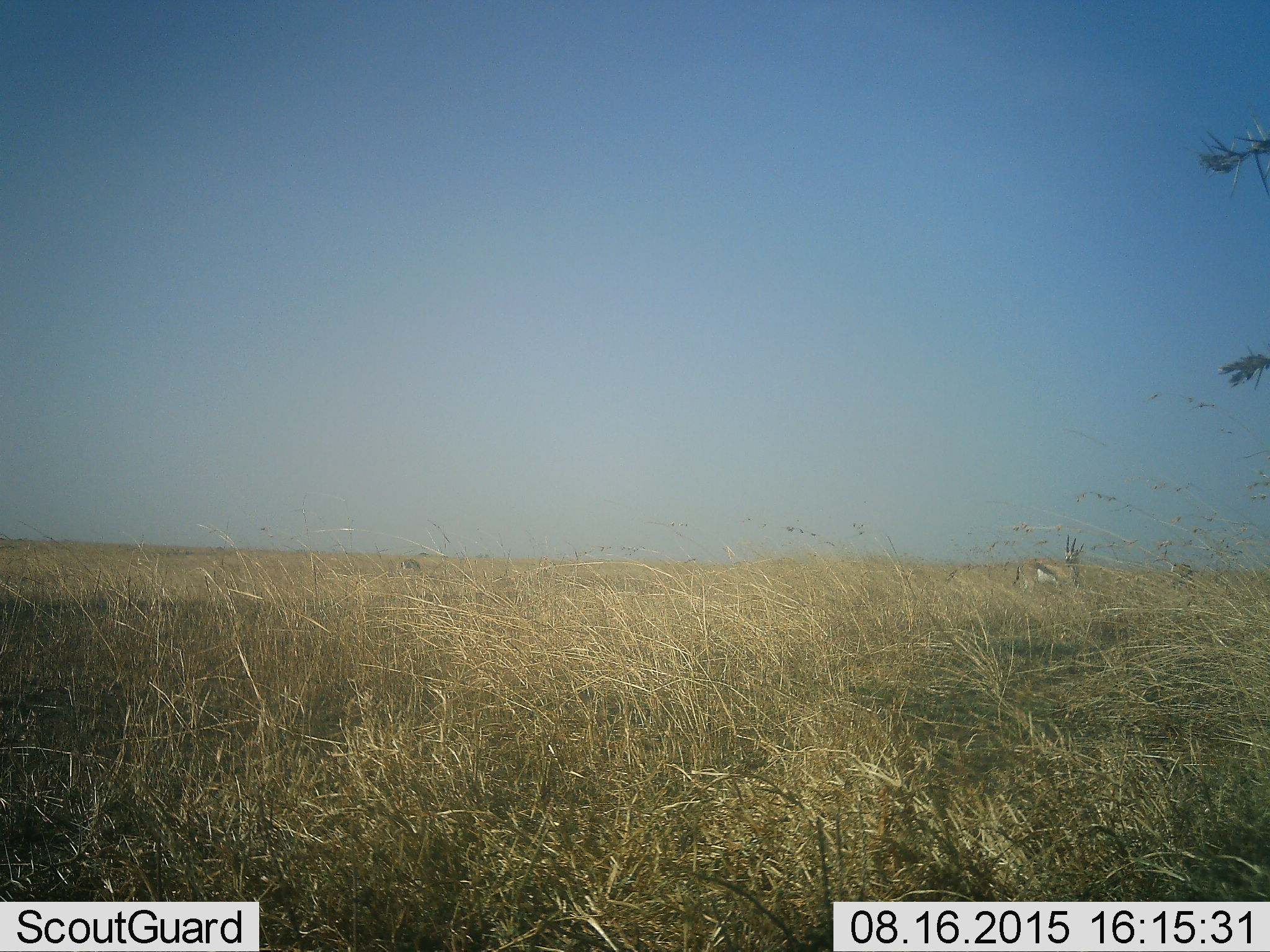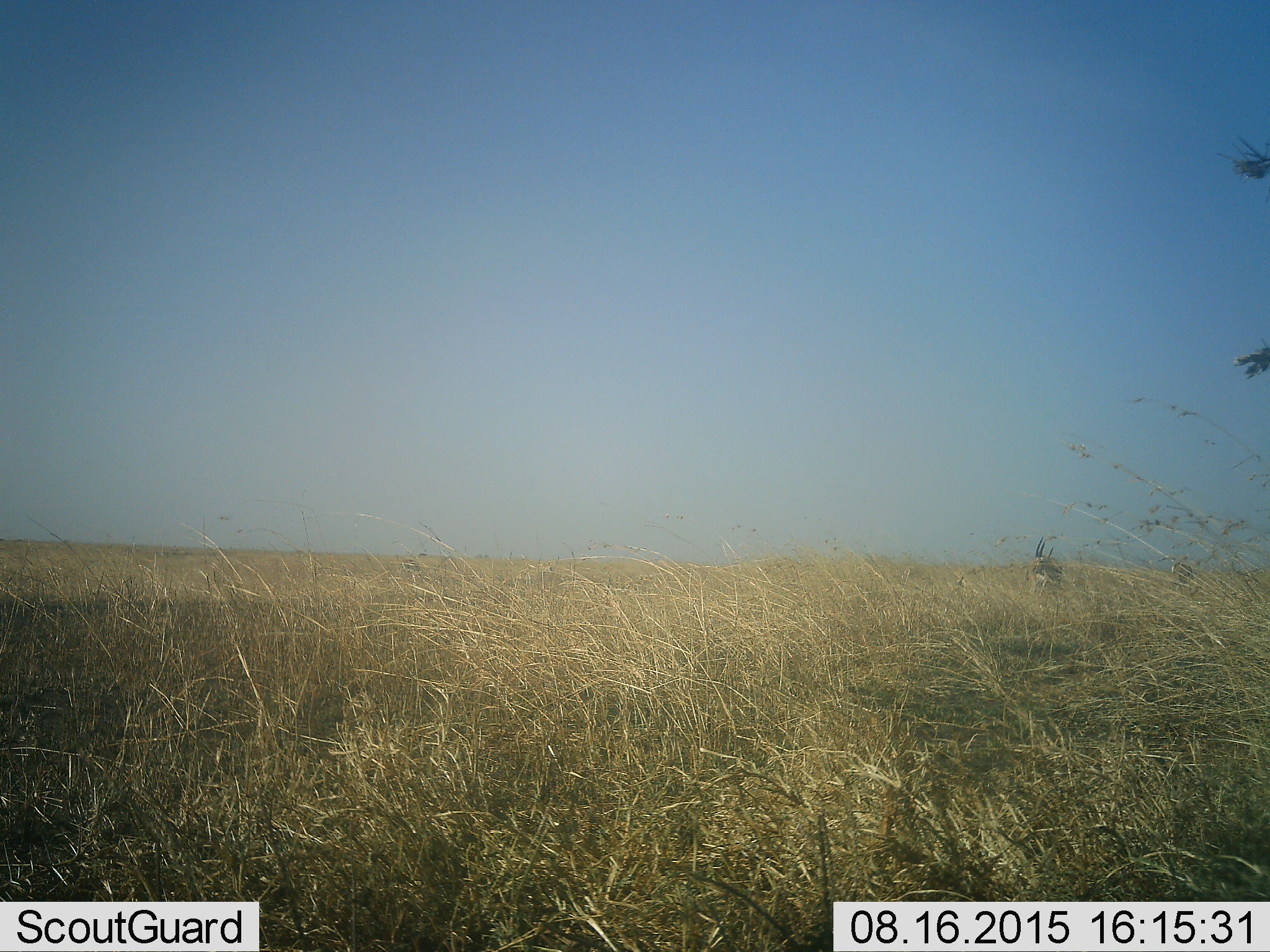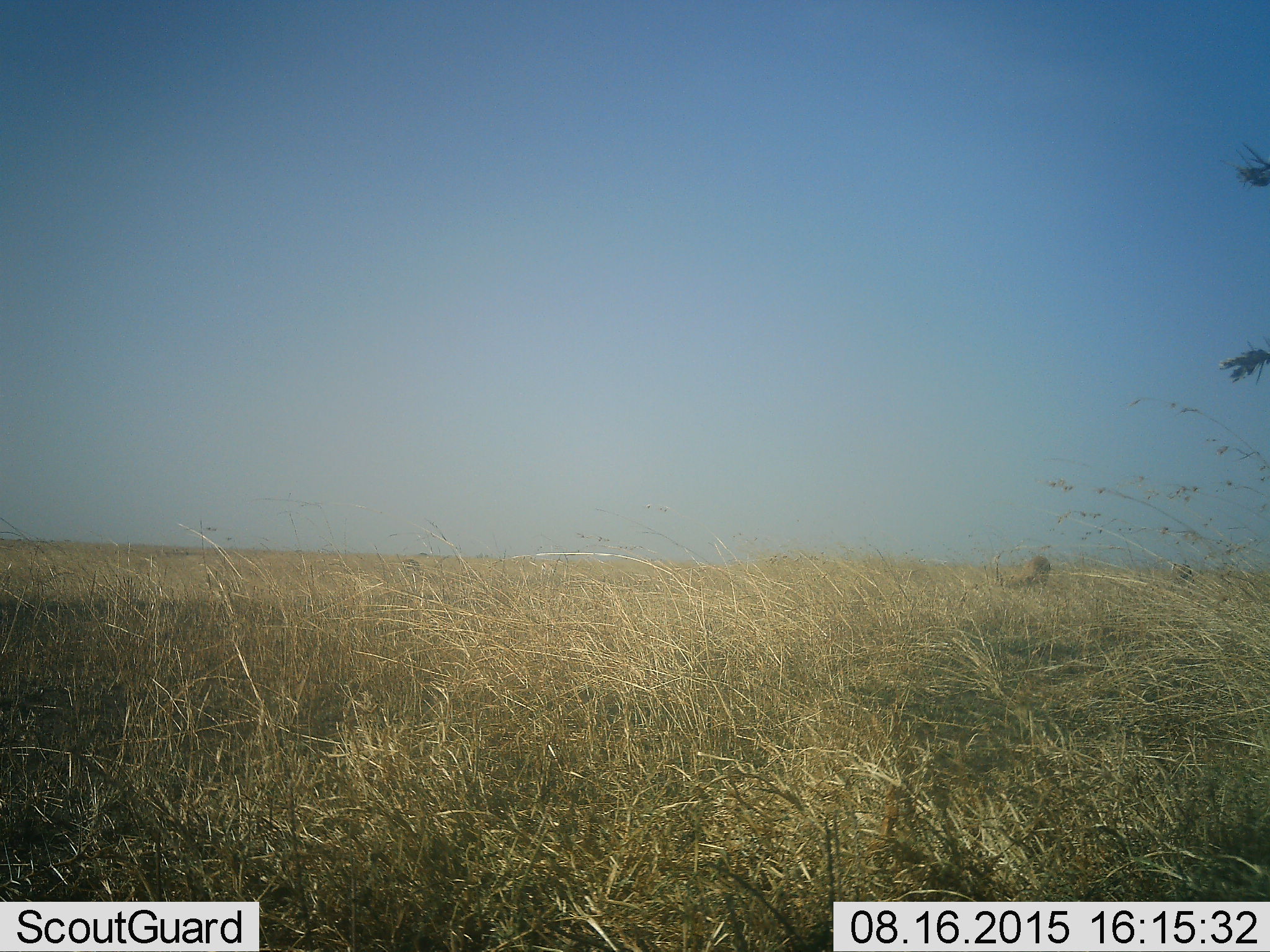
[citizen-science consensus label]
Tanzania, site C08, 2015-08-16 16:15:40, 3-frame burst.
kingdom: Animalia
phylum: Chordata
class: Mammalia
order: Artiodactyla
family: Bovidae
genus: Eudorcas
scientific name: Eudorcas thomsonii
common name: thomson's gazelle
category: gazellethomsons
Gazellethomsons (thomson's gazelle) (Eudorcas thomsonii), count 2. Behavior (volunteer vote fractions): standing 57%, resting 0%, moving 14%, interacting 0%. Young present (vote fraction): 0%. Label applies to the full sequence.